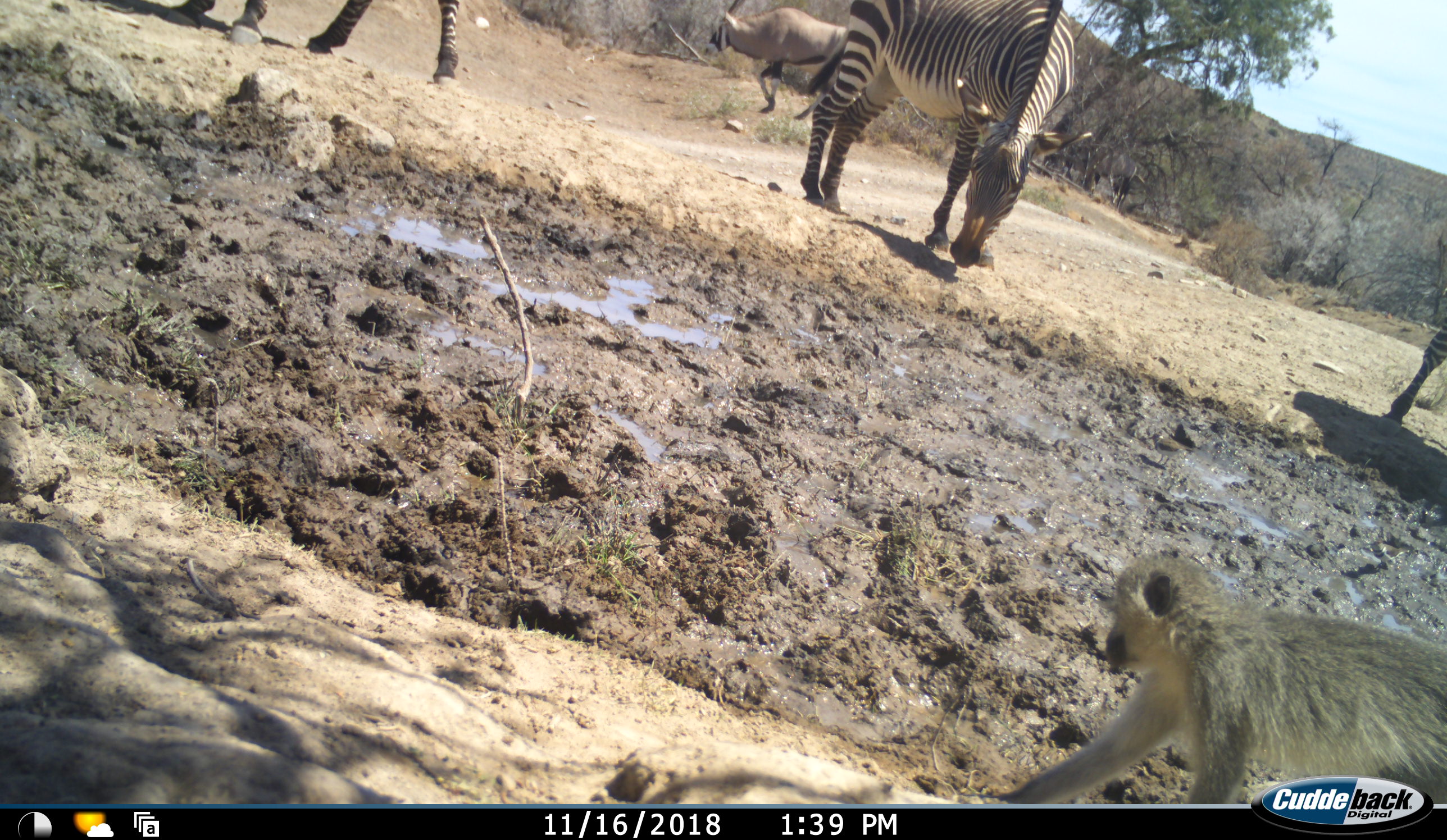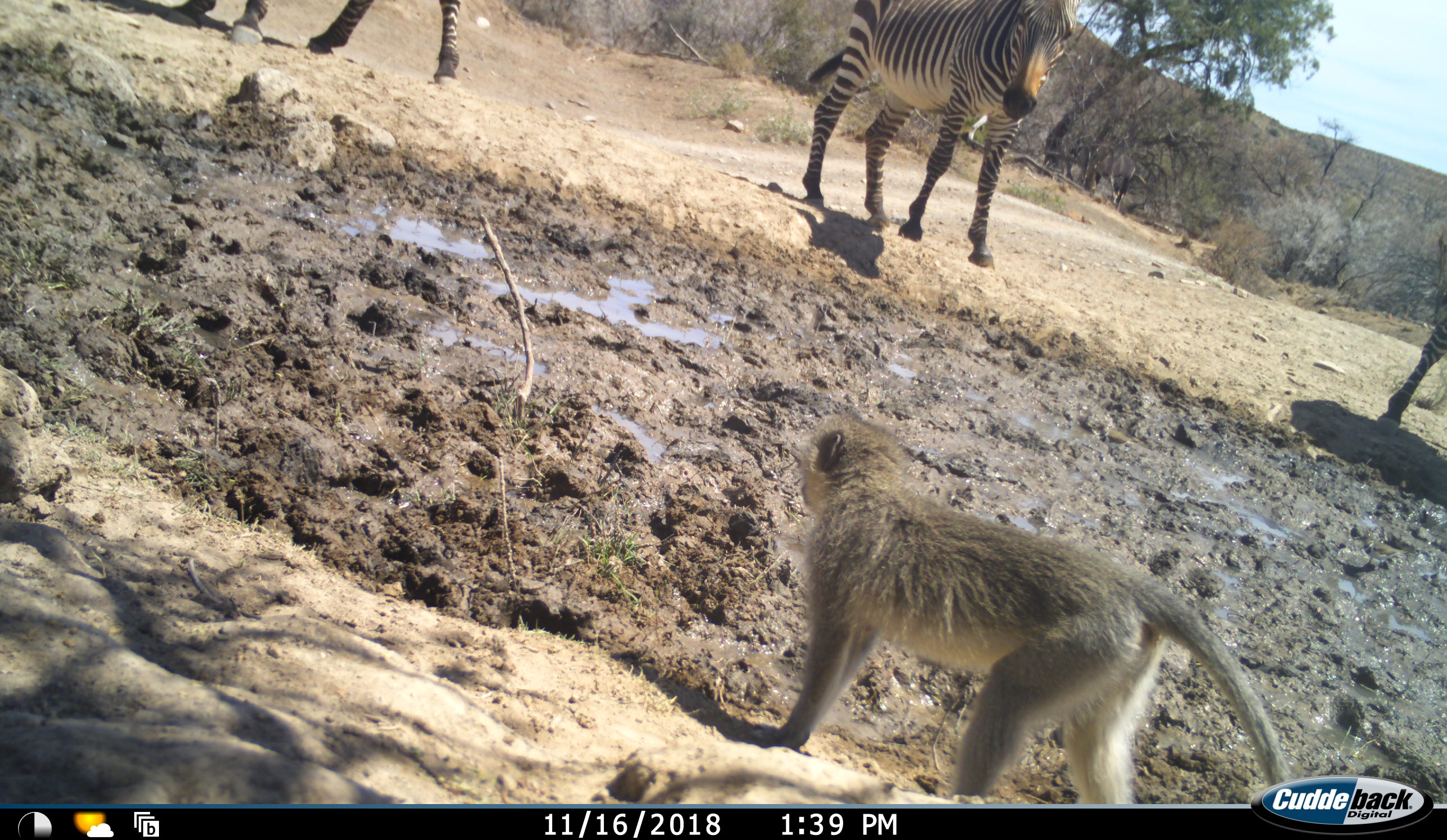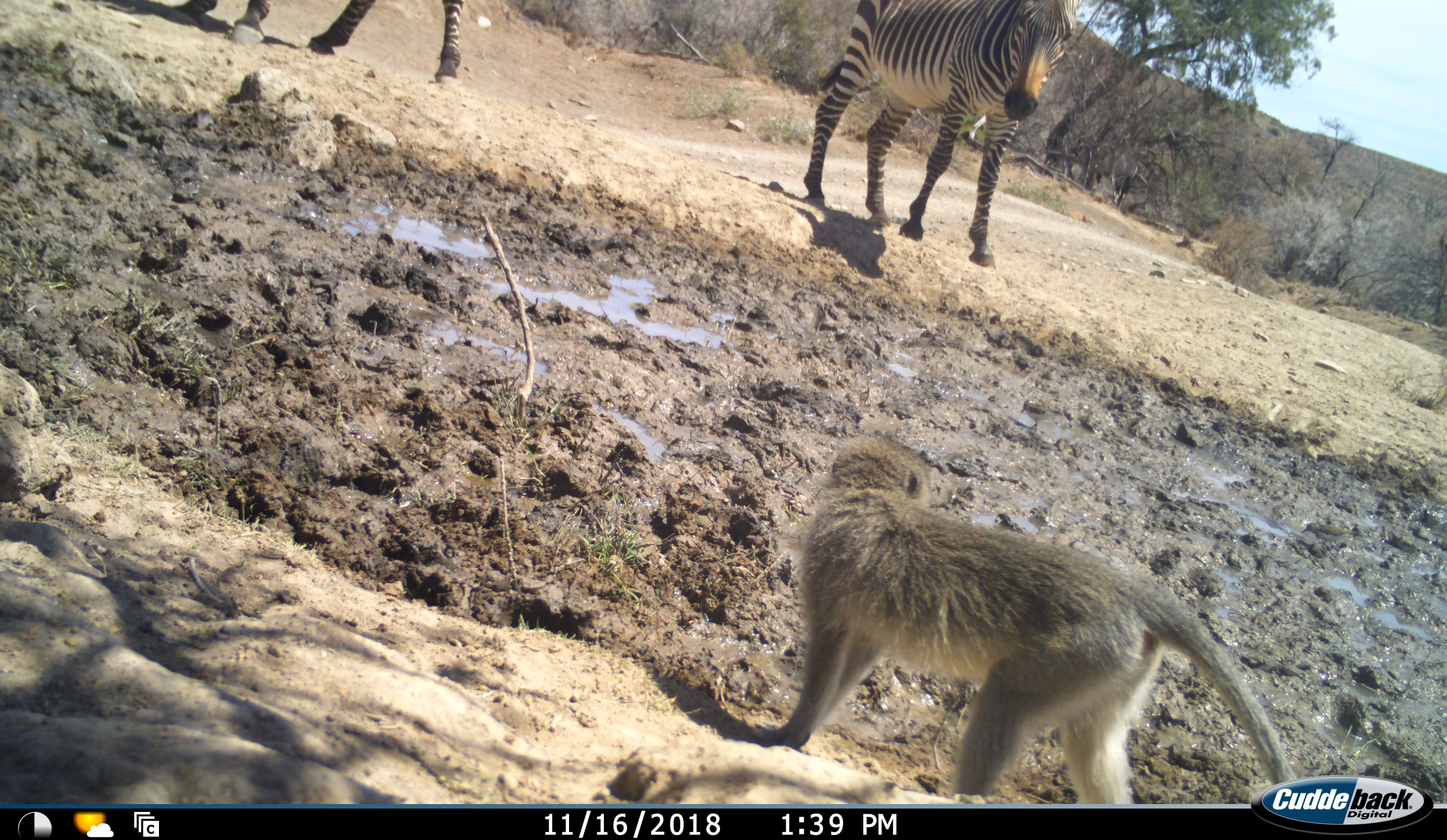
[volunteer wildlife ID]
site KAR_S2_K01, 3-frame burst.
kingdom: Animalia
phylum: Chordata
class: Mammalia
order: Artiodactyla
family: Bovidae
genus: Oryx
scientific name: Oryx gazella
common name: gemsbok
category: oryx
Oryx (gemsbok) (Oryx gazella), count 1. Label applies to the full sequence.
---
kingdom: Animalia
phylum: Chordata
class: Mammalia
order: Primates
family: Cercopithecidae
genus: Chlorocebus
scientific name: Chlorocebus pygerythrus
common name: vervet monkey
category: monkeyvervet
Monkeyvervet (vervet monkey) (Chlorocebus pygerythrus), count 1. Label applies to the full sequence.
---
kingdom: Animalia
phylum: Chordata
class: Mammalia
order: Perissodactyla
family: Equidae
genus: Equus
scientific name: Equus zebra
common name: mountain zebra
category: zebramountain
Zebramountain (mountain zebra) (Equus zebra), count 3. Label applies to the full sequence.